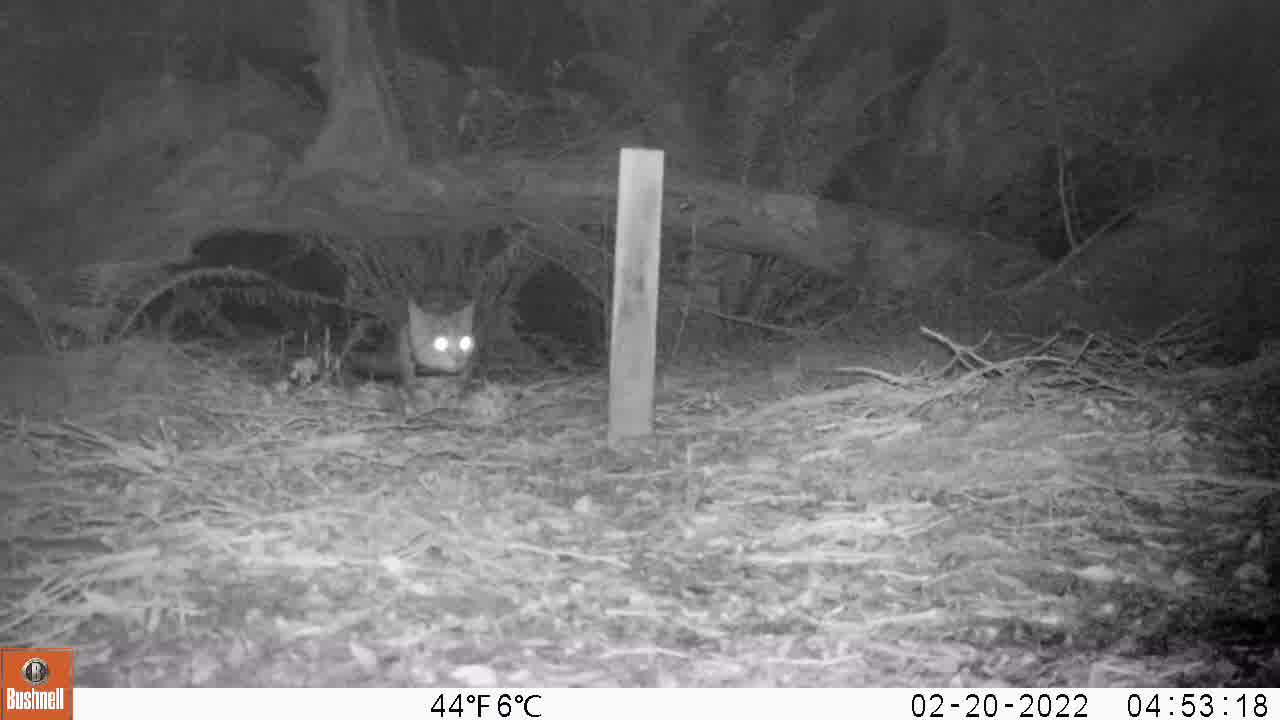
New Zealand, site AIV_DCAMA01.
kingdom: Animalia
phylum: Chordata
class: Mammalia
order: Carnivora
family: Felidae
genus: Felis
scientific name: Felis catus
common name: domestic cat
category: cat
Cat (domestic cat) (Felis catus).